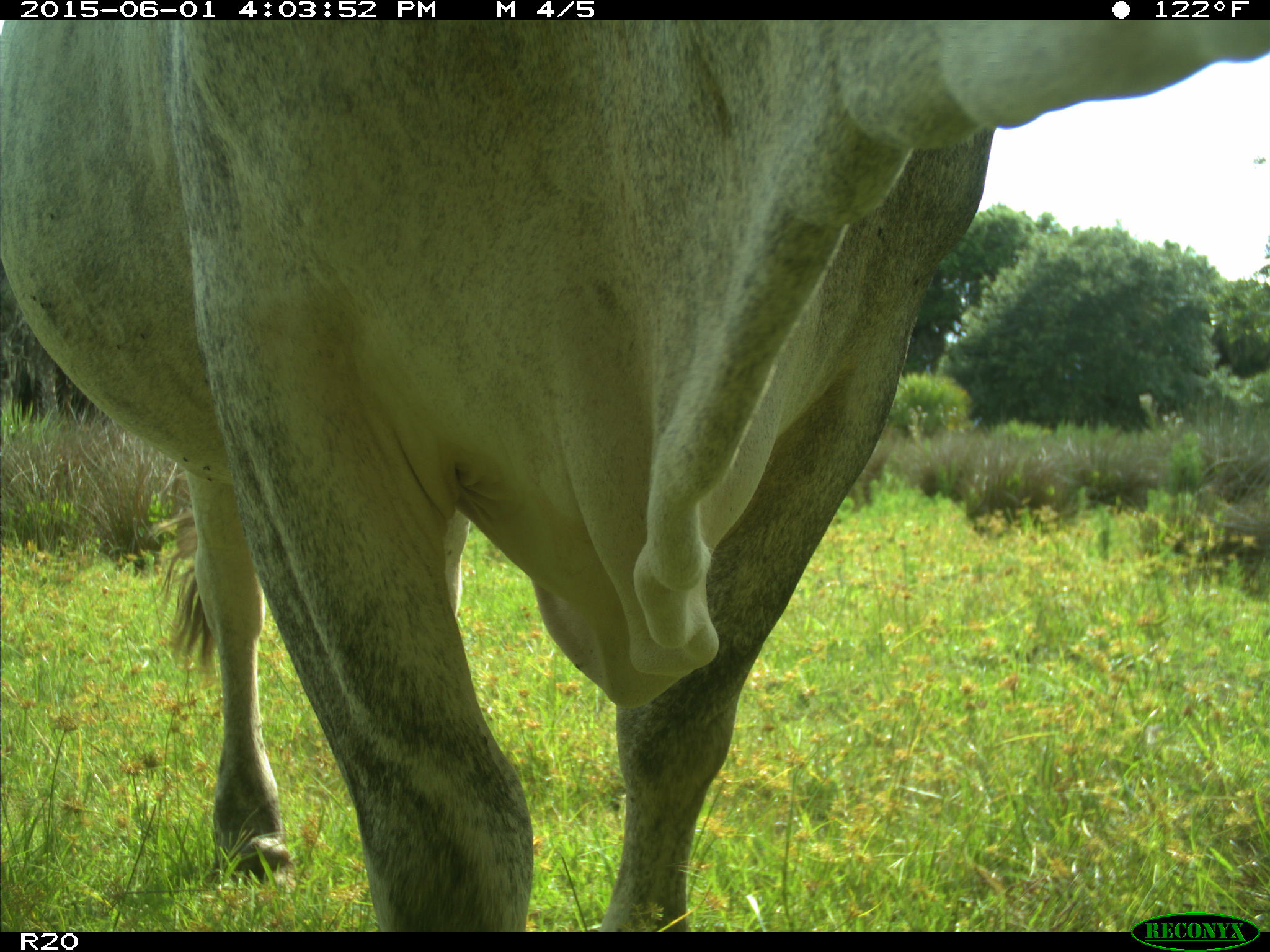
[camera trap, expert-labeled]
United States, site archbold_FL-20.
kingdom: Animalia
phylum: Chordata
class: Mammalia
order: Artiodactyla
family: Bovidae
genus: Bos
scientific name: Bos taurus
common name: domestic cow